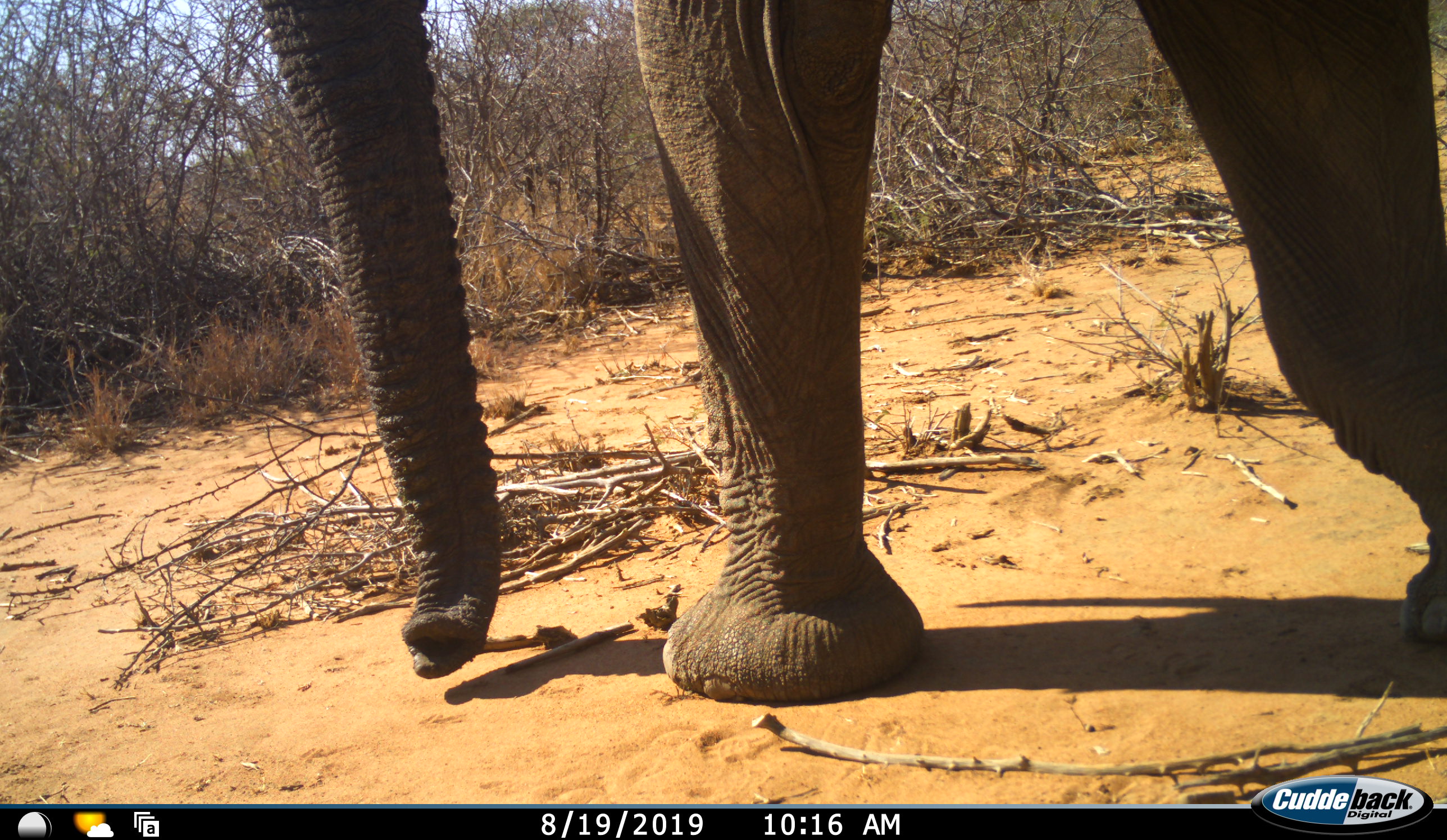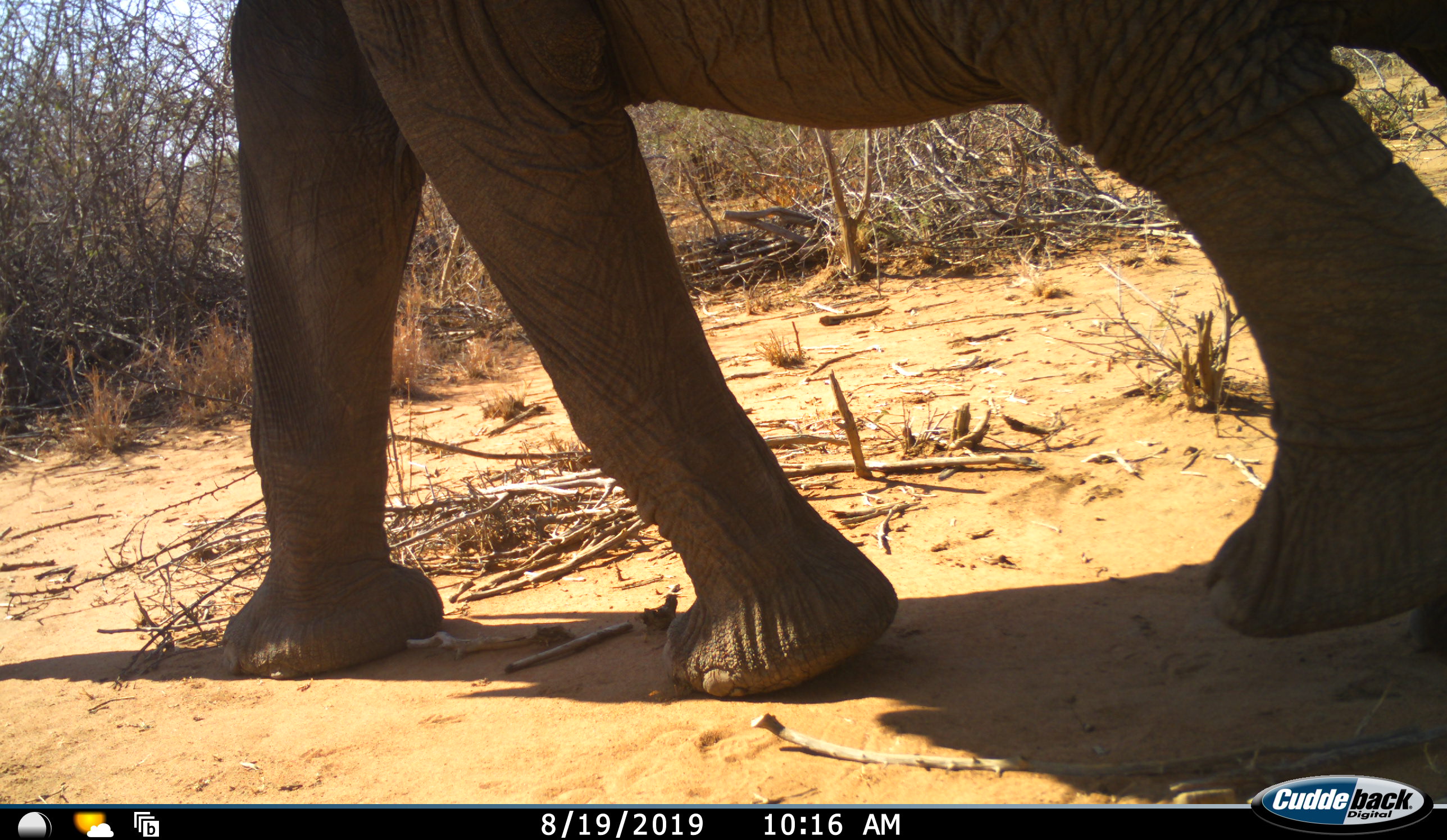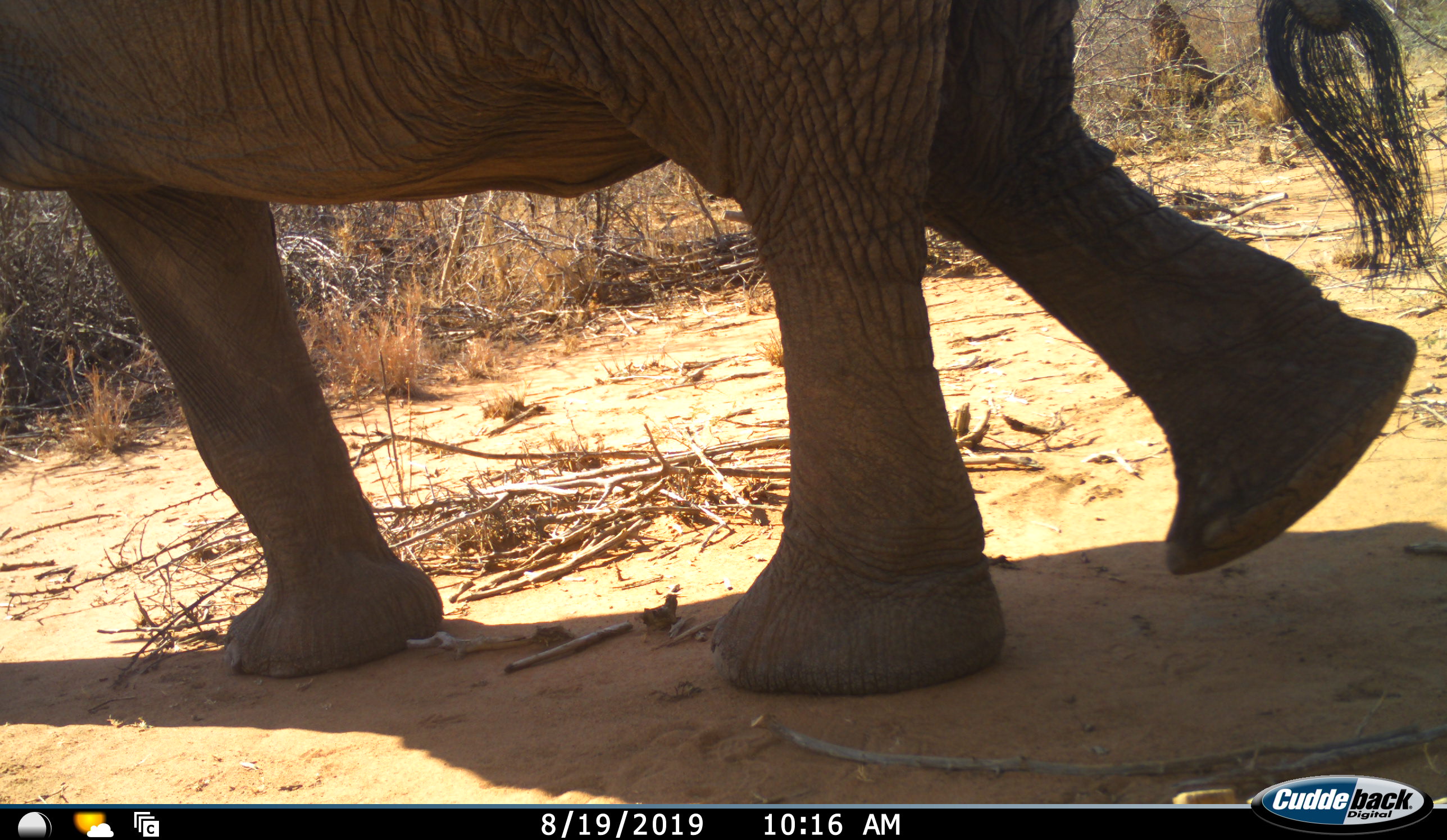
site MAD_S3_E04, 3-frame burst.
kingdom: Animalia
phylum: Chordata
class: Mammalia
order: Proboscidea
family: Elephantidae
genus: Loxodonta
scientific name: Loxodonta africana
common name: african bush elephant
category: elephant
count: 1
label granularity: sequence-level